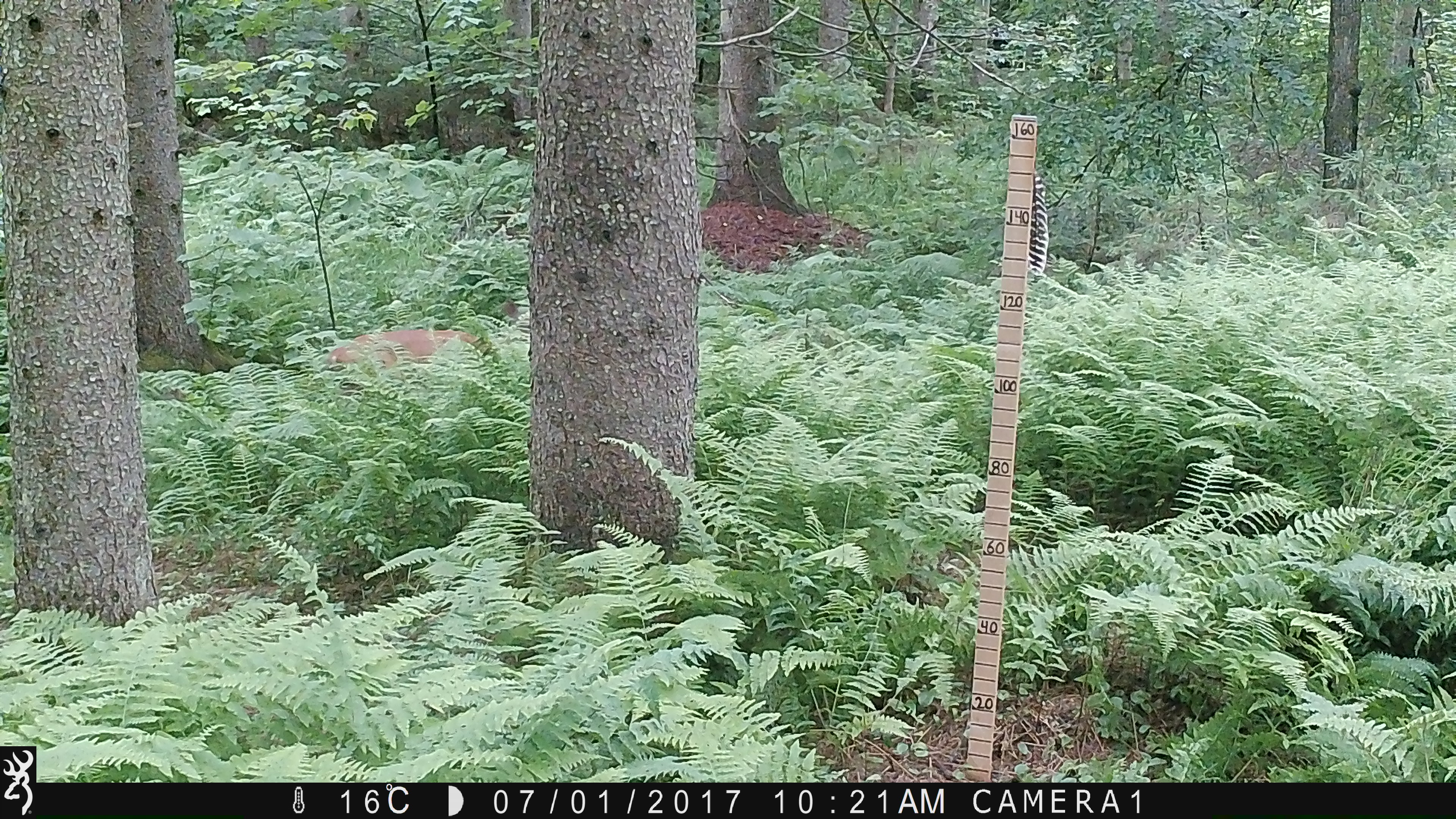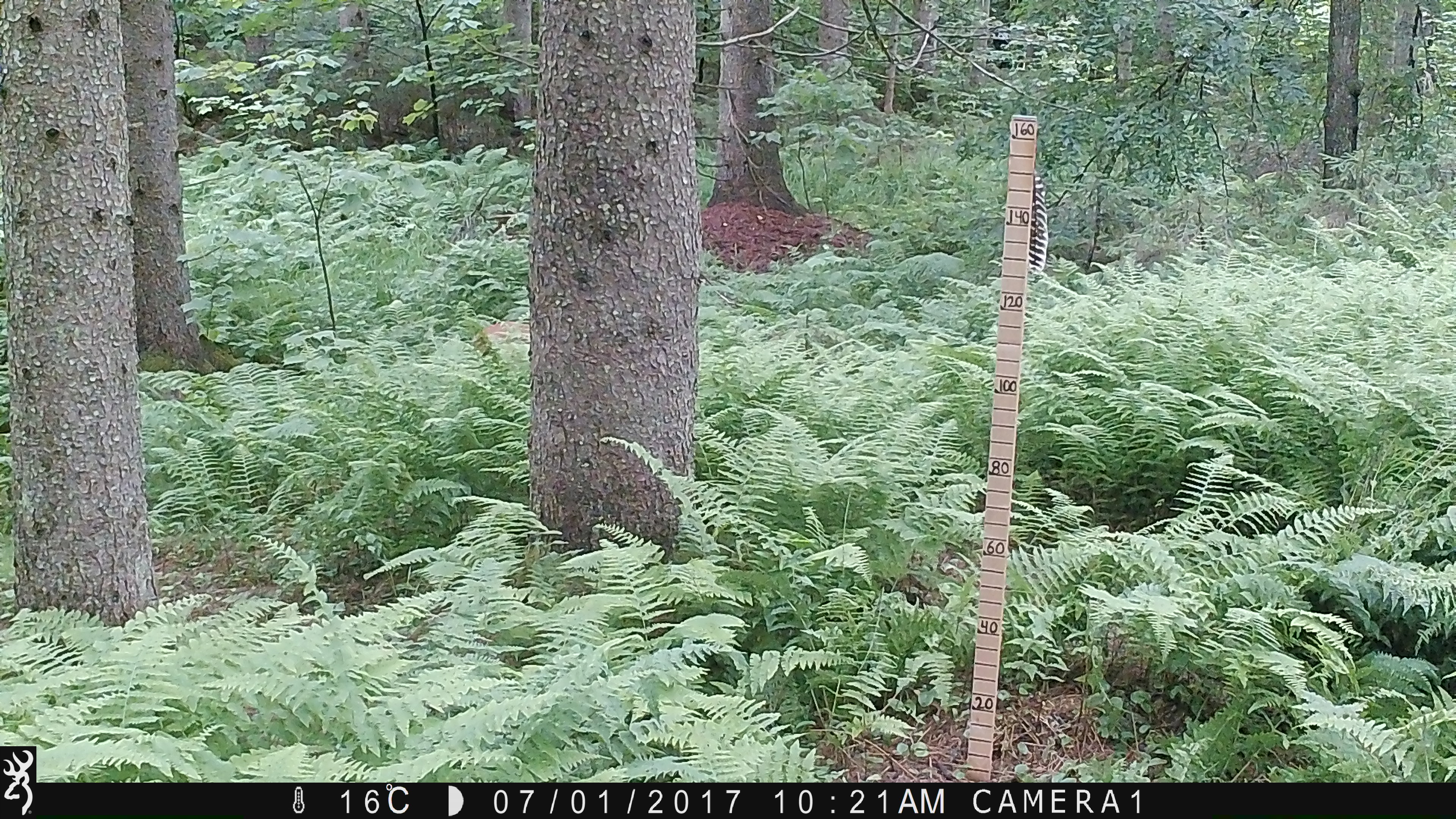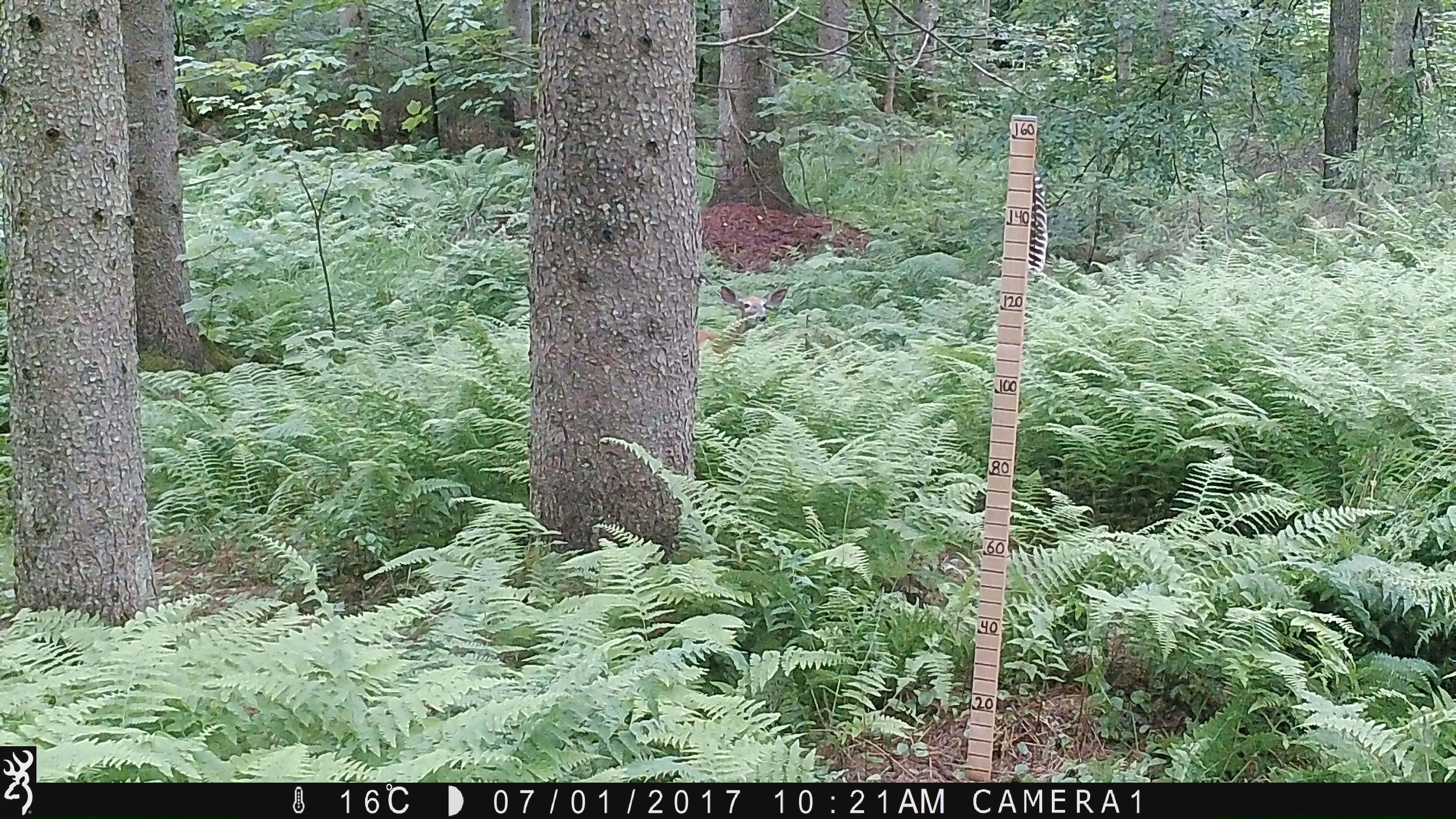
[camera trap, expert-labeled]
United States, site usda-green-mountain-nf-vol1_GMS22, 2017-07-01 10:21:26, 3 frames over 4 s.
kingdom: Animalia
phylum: Chordata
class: Mammalia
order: Artiodactyla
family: Cervidae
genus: Odocoileus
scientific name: Odocoileus virginianus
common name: white-tailed deer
White-tailed deer (Odocoileus virginianus).